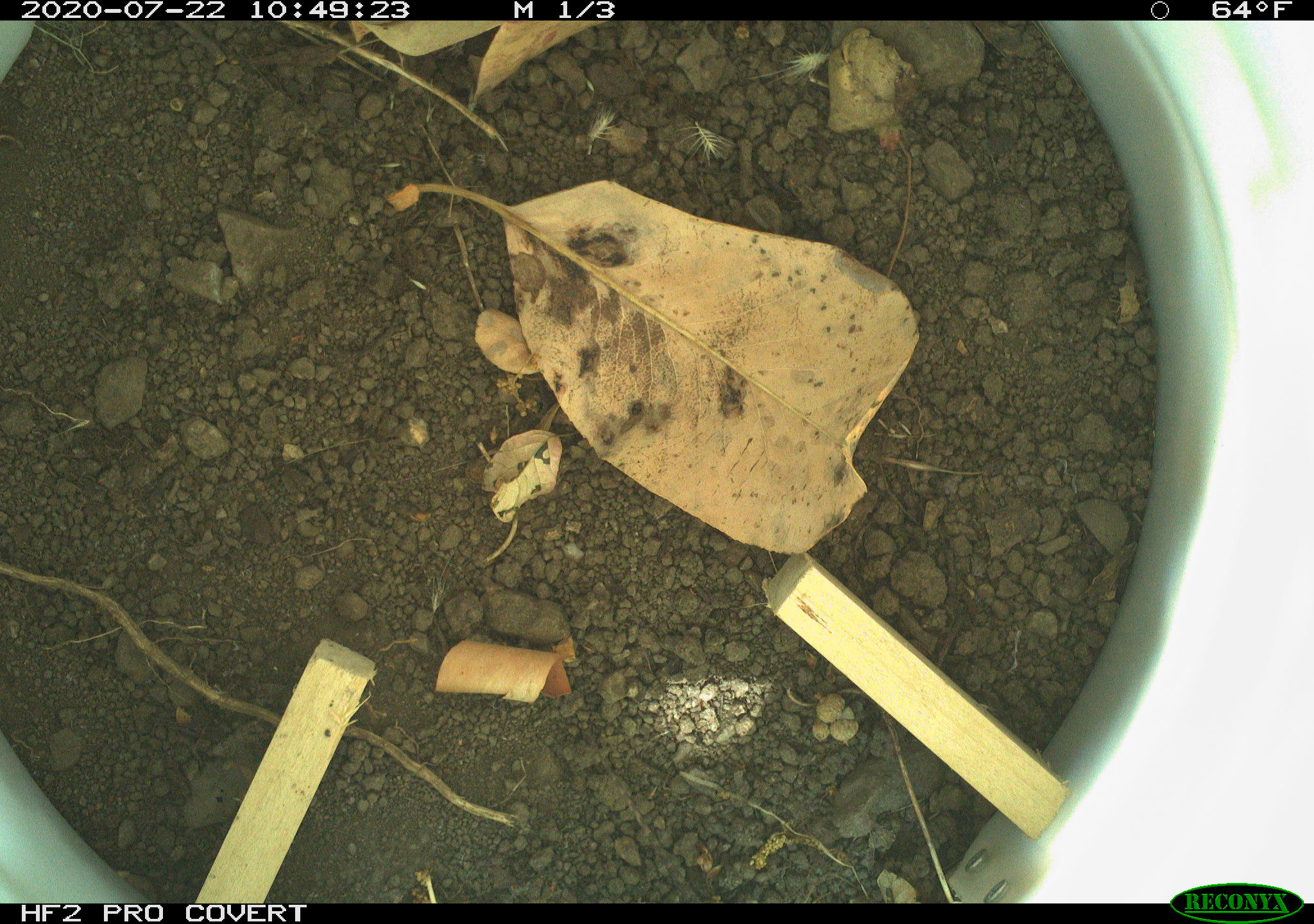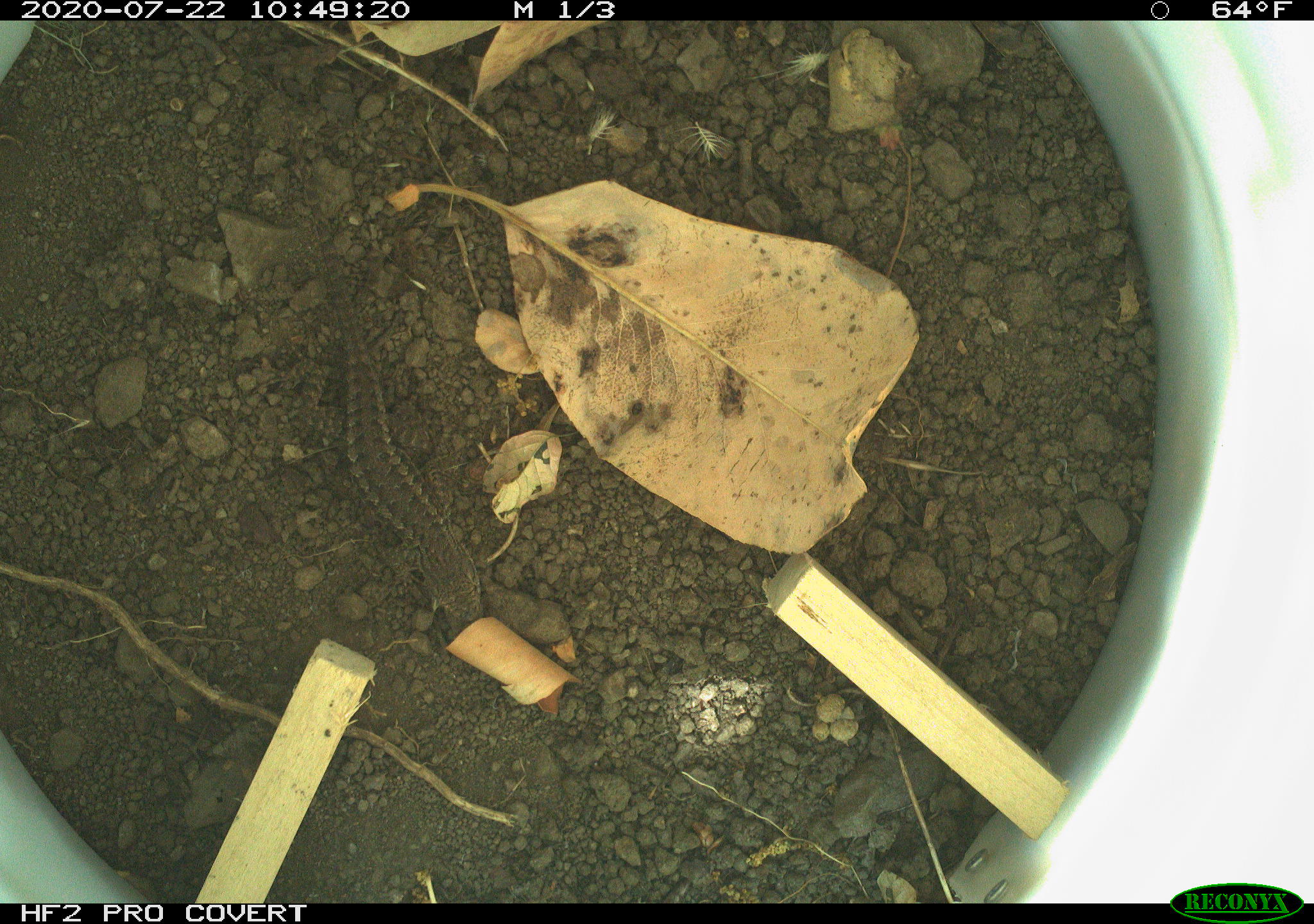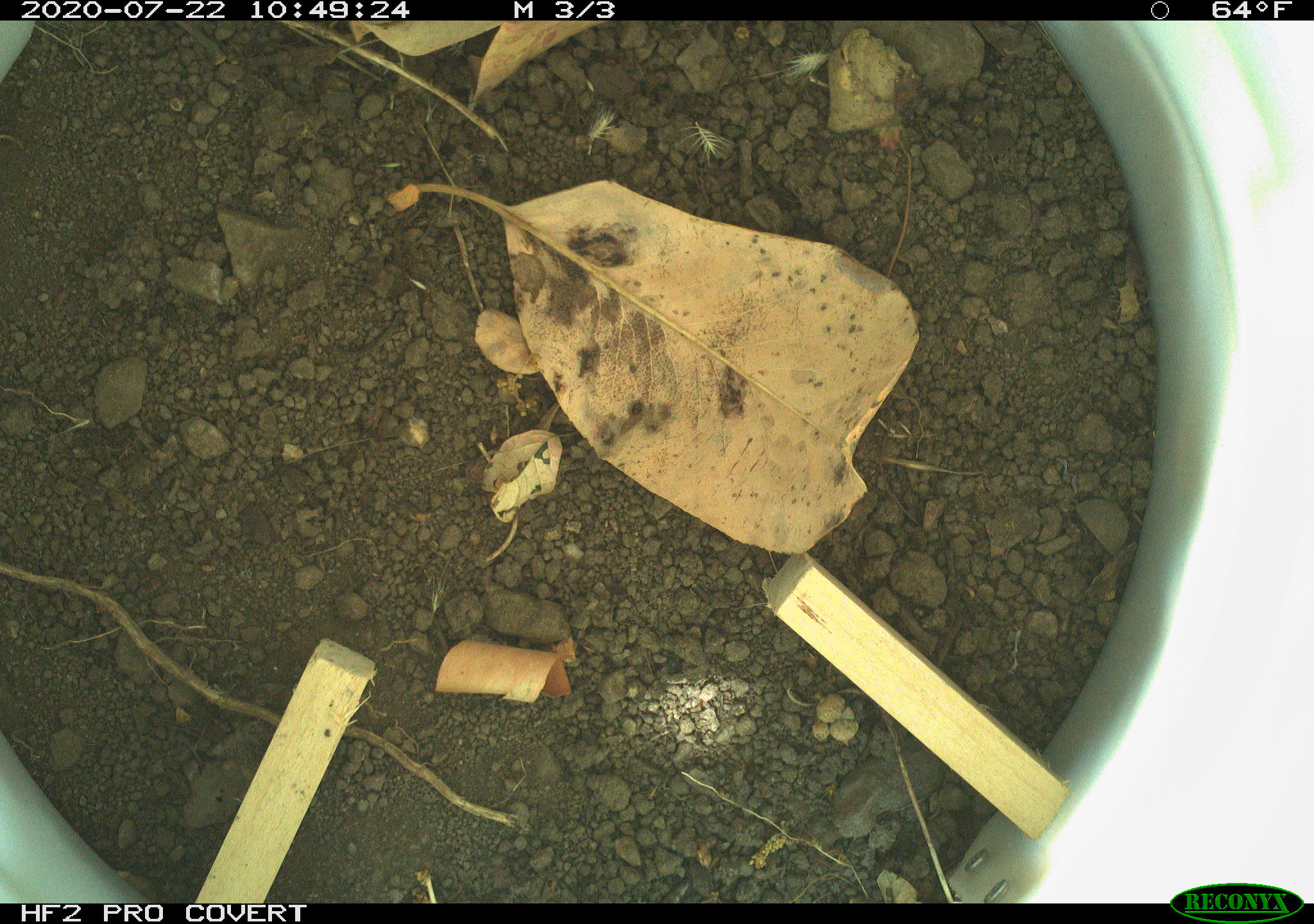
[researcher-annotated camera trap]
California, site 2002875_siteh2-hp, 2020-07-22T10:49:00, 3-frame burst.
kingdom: Animalia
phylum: Chordata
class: Reptilia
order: Squamata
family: Phrynosomatidae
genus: Sceloporus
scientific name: Sceloporus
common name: spiny lizards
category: sceloporus species